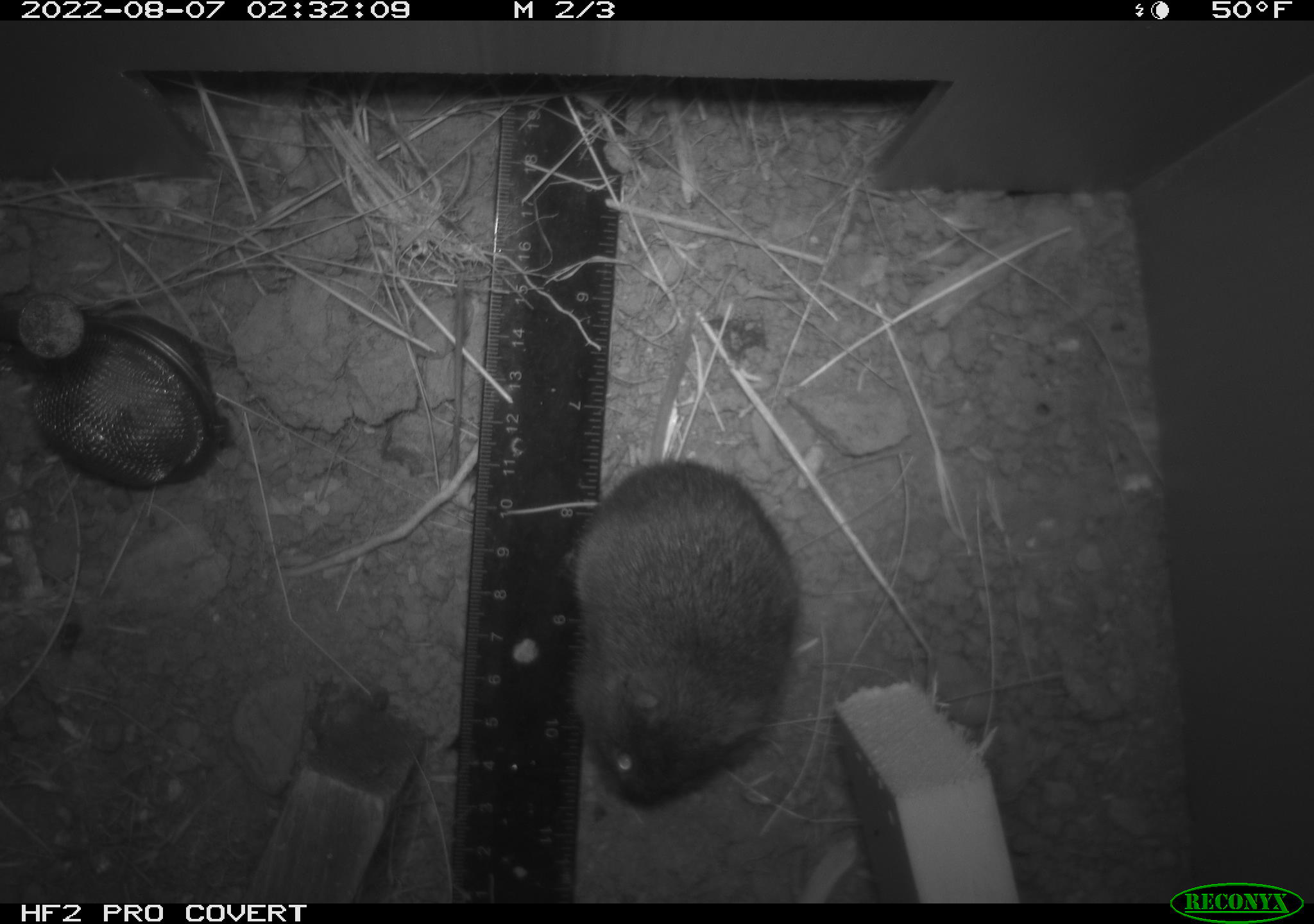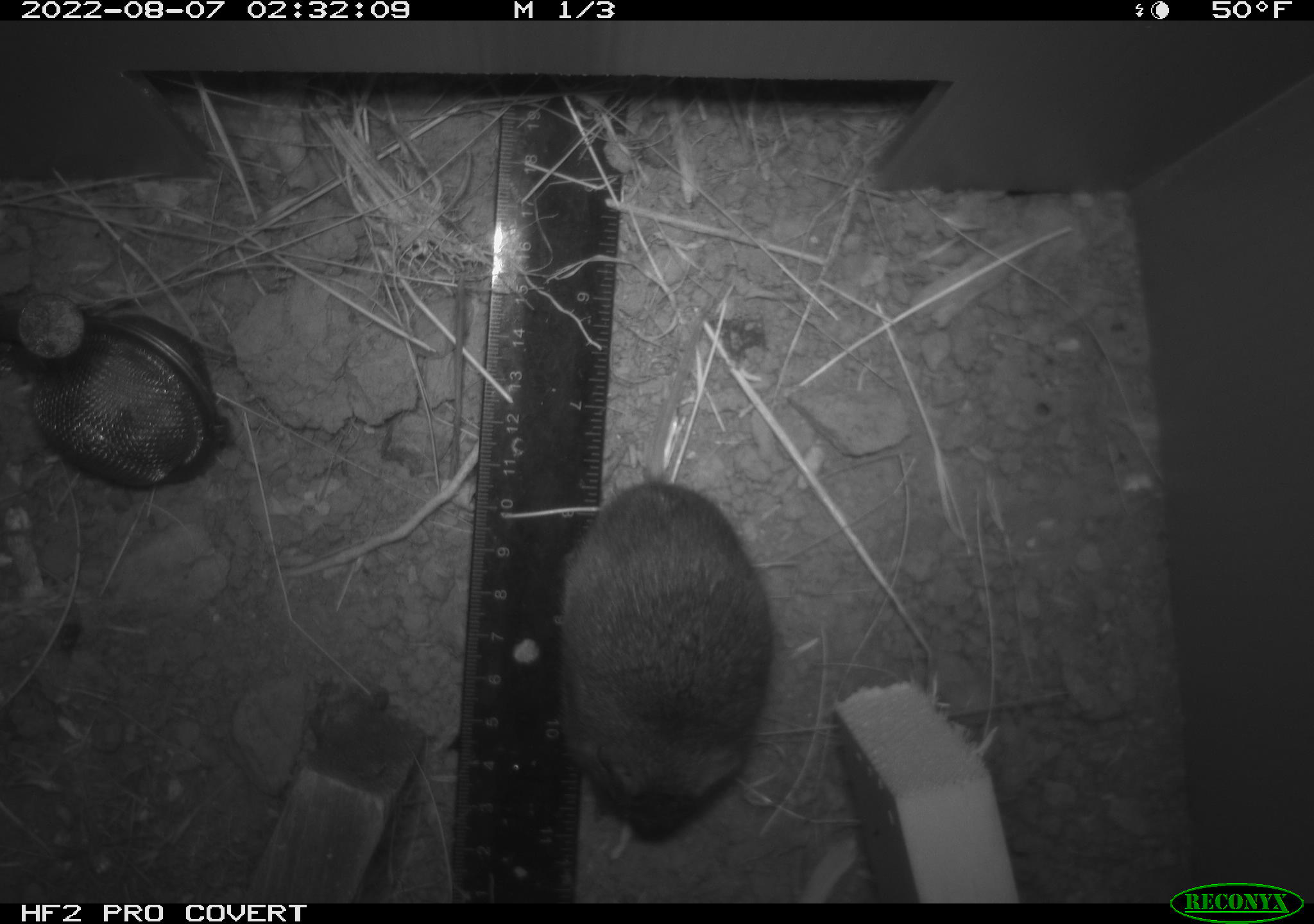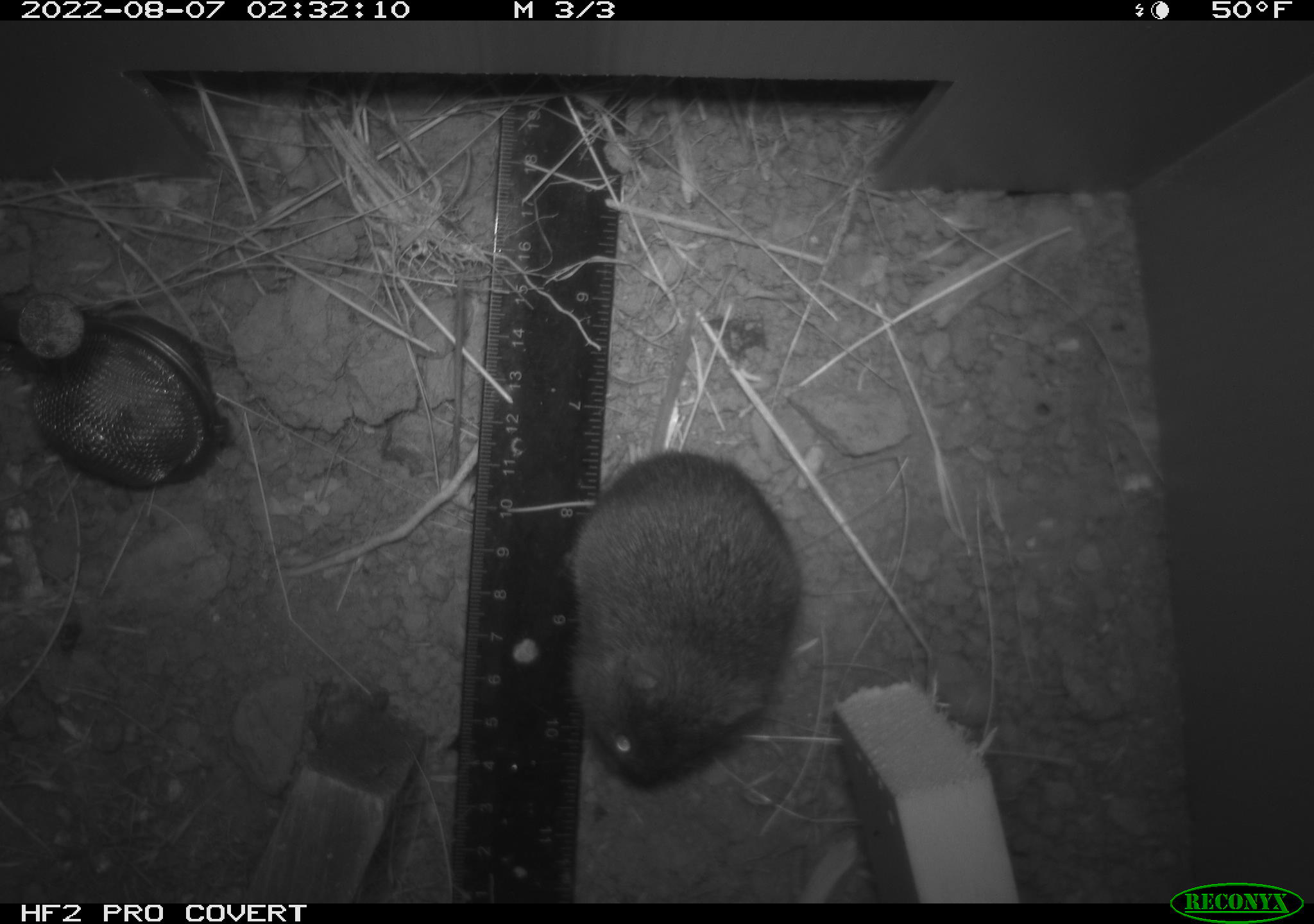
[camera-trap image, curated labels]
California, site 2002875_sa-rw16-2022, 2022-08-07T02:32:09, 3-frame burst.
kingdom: Animalia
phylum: Chordata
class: Mammalia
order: Rodentia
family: Cricetidae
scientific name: Arvicolinae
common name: voles, lemmings, and muskrats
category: arvicolinae subfamily